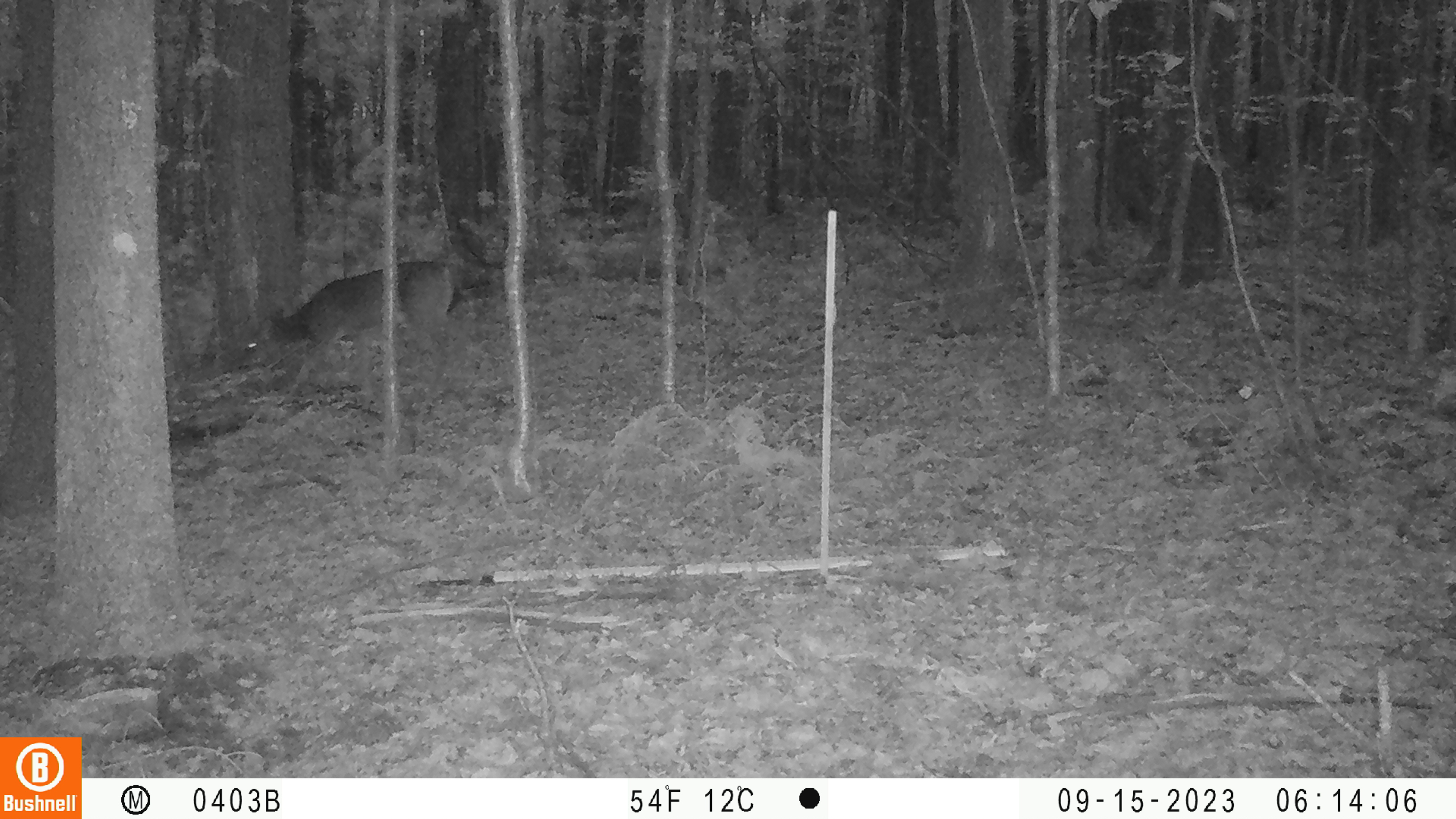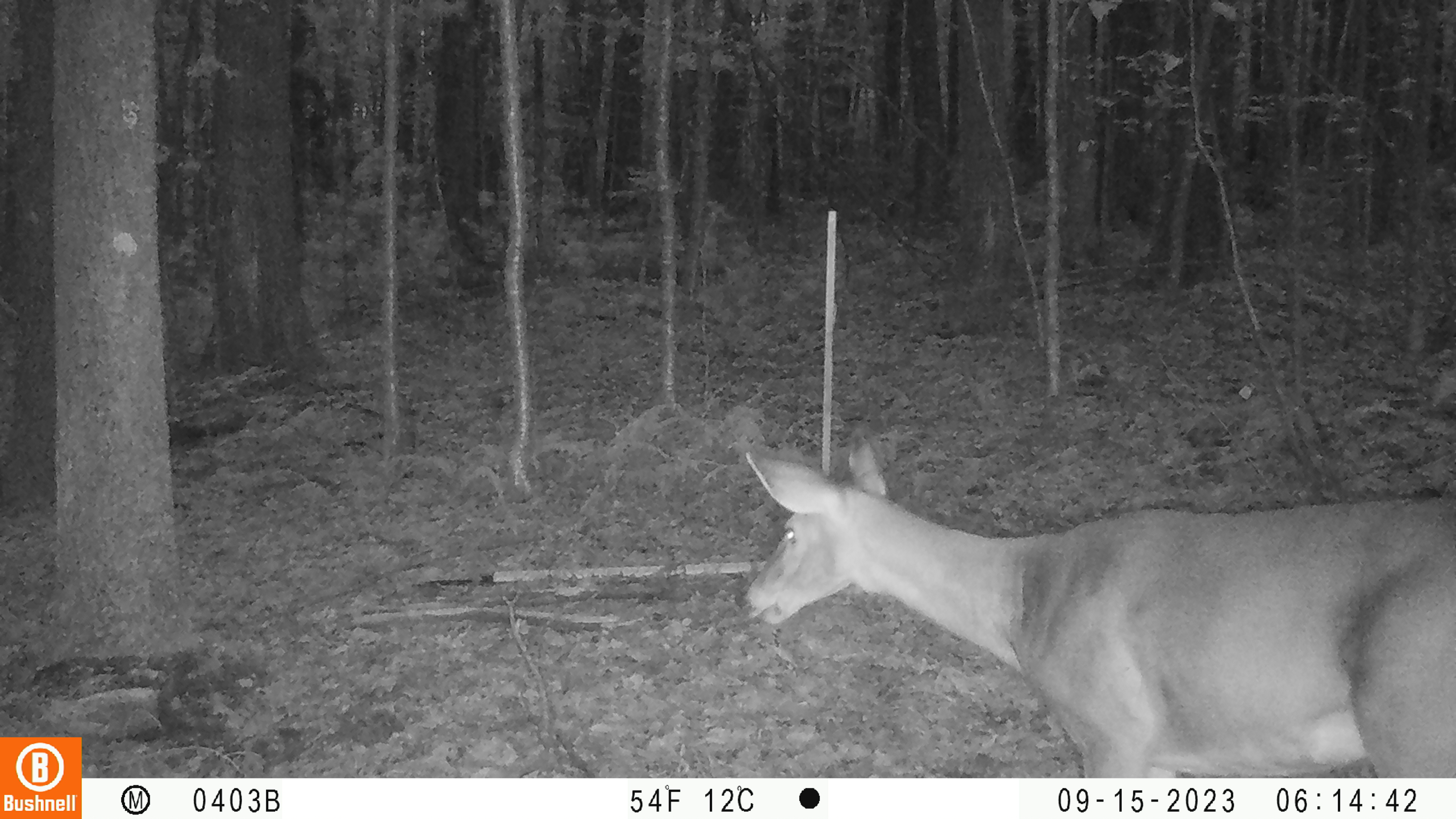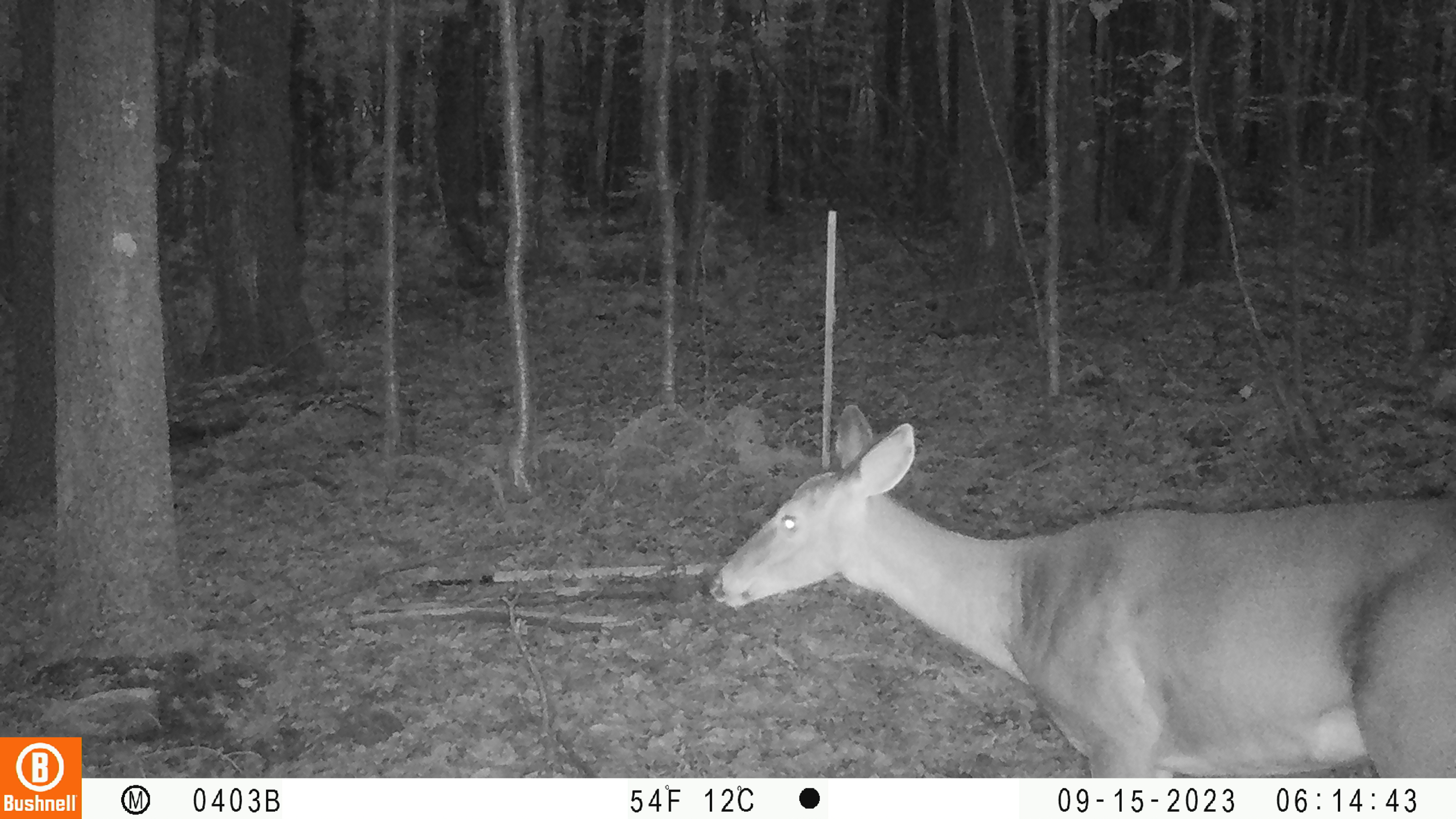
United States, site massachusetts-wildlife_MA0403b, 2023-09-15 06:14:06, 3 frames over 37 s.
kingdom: Animalia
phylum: Chordata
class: Mammalia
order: Artiodactyla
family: Cervidae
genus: Odocoileus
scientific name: Odocoileus virginianus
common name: white-tailed deer